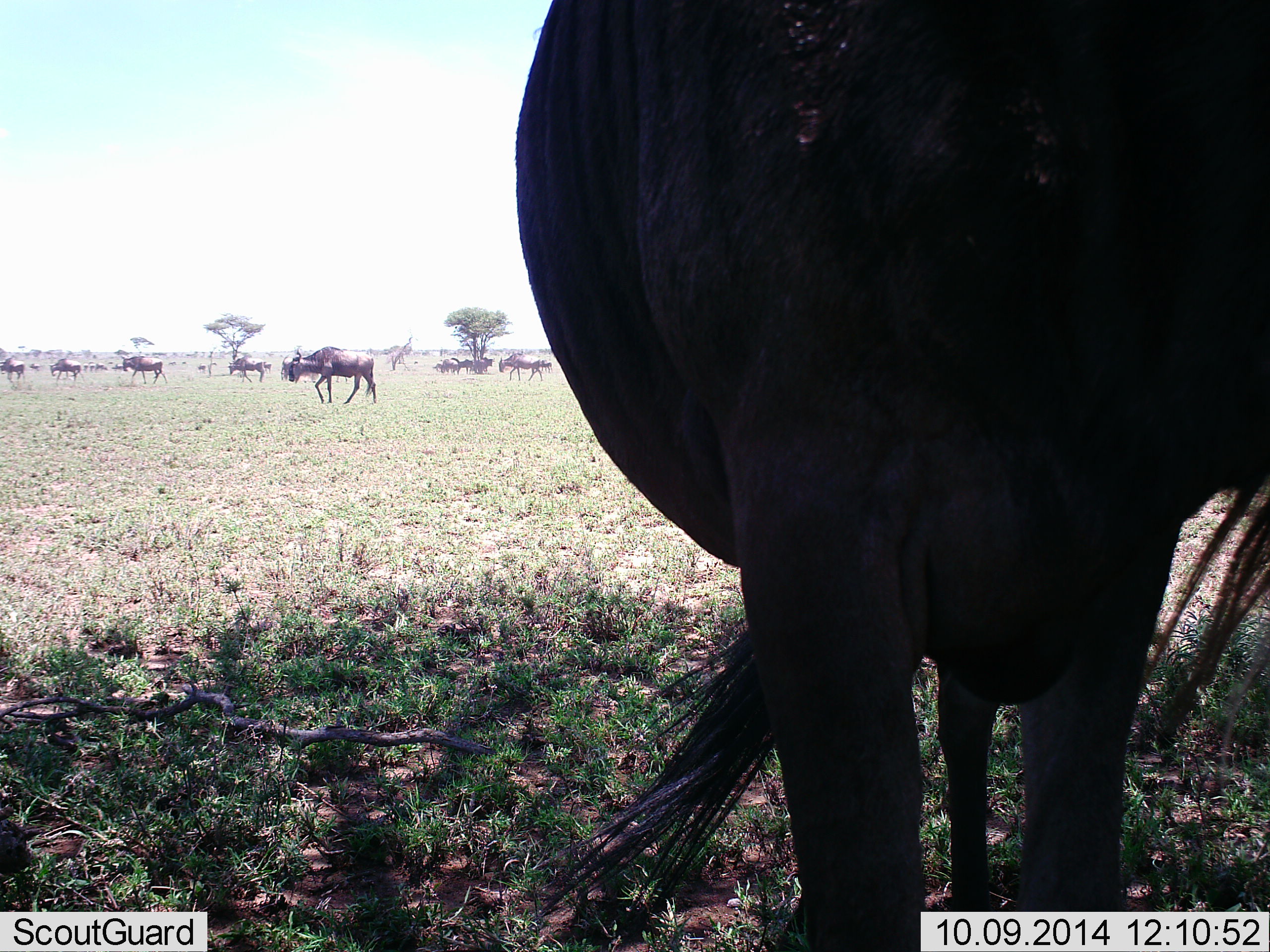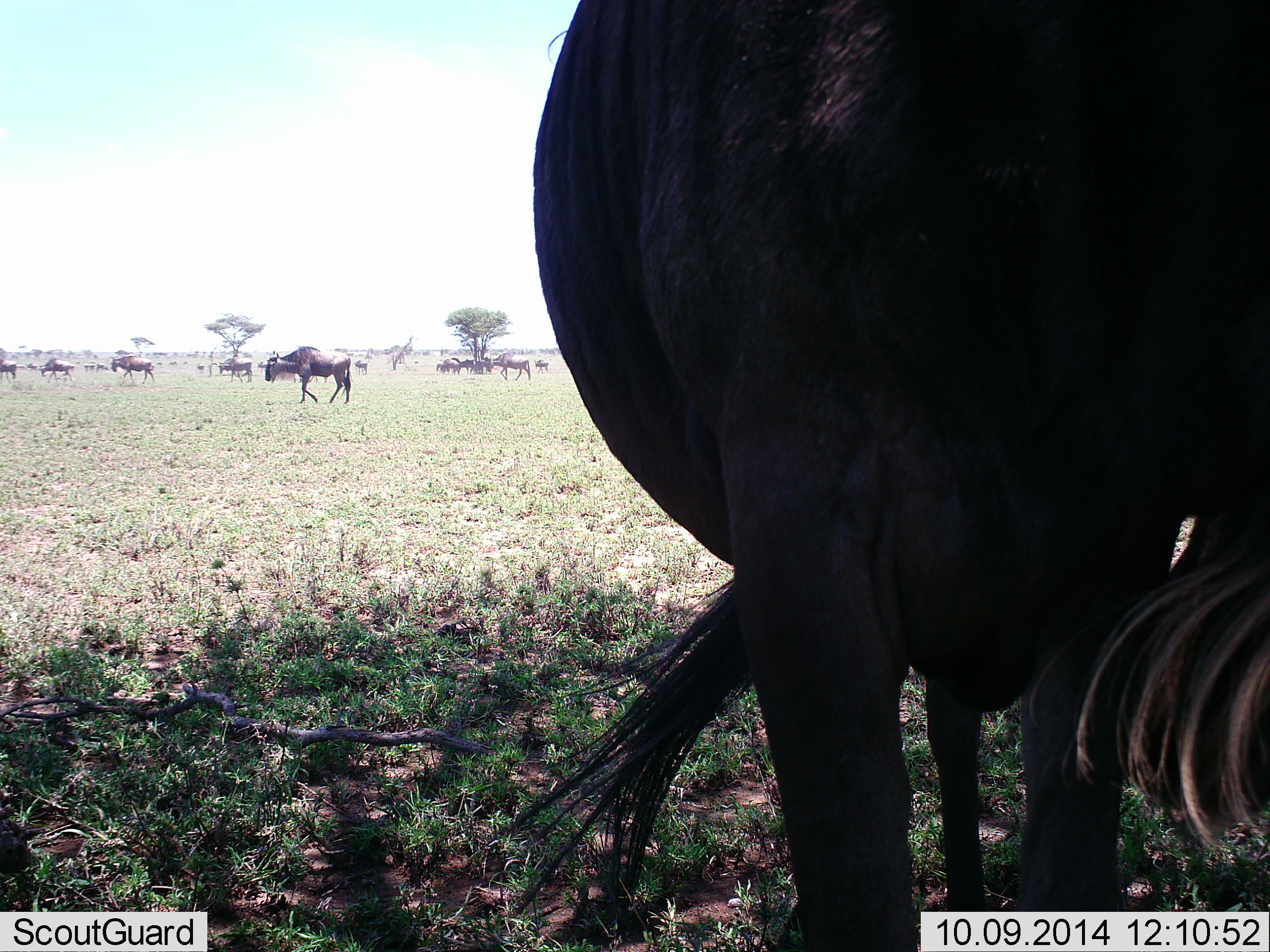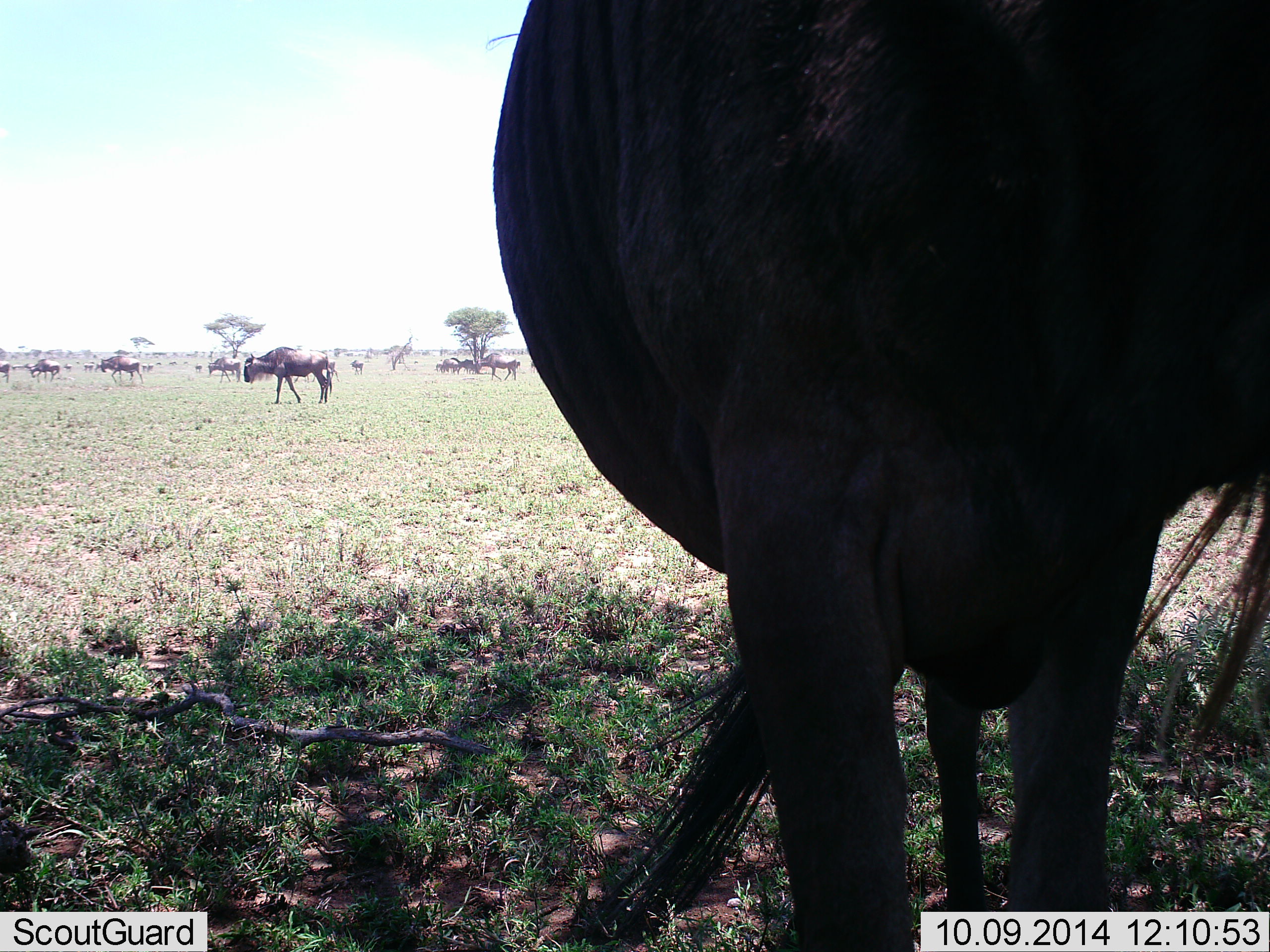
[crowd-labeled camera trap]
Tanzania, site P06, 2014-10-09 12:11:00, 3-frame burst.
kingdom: Animalia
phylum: Chordata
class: Mammalia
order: Artiodactyla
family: Bovidae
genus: Connochaetes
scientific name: Connochaetes taurinus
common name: blue wildebeest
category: wildebeest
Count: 11-50.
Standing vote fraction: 70%.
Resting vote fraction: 0%.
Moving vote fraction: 100%.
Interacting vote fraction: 0%.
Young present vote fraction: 0%.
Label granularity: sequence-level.